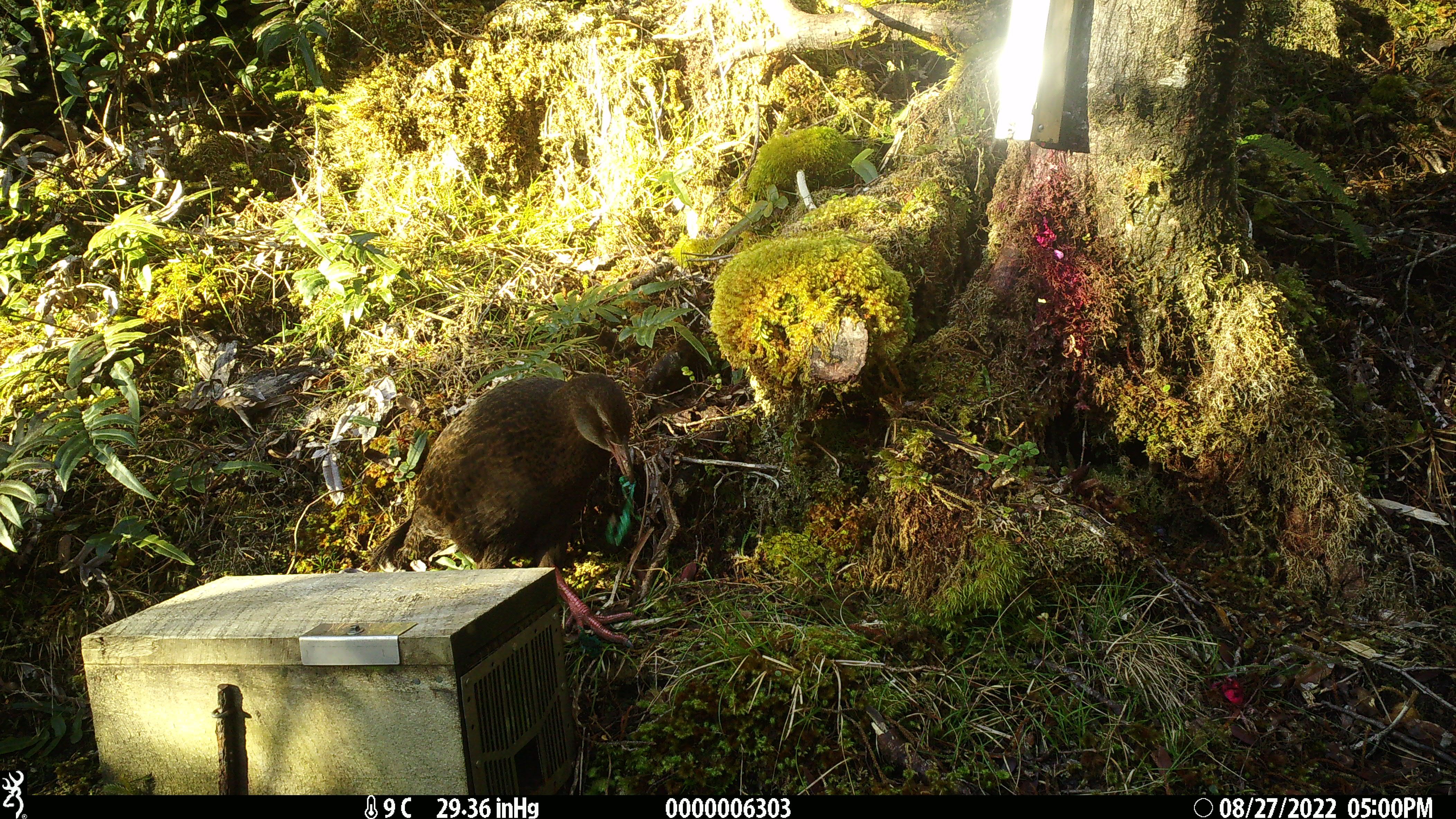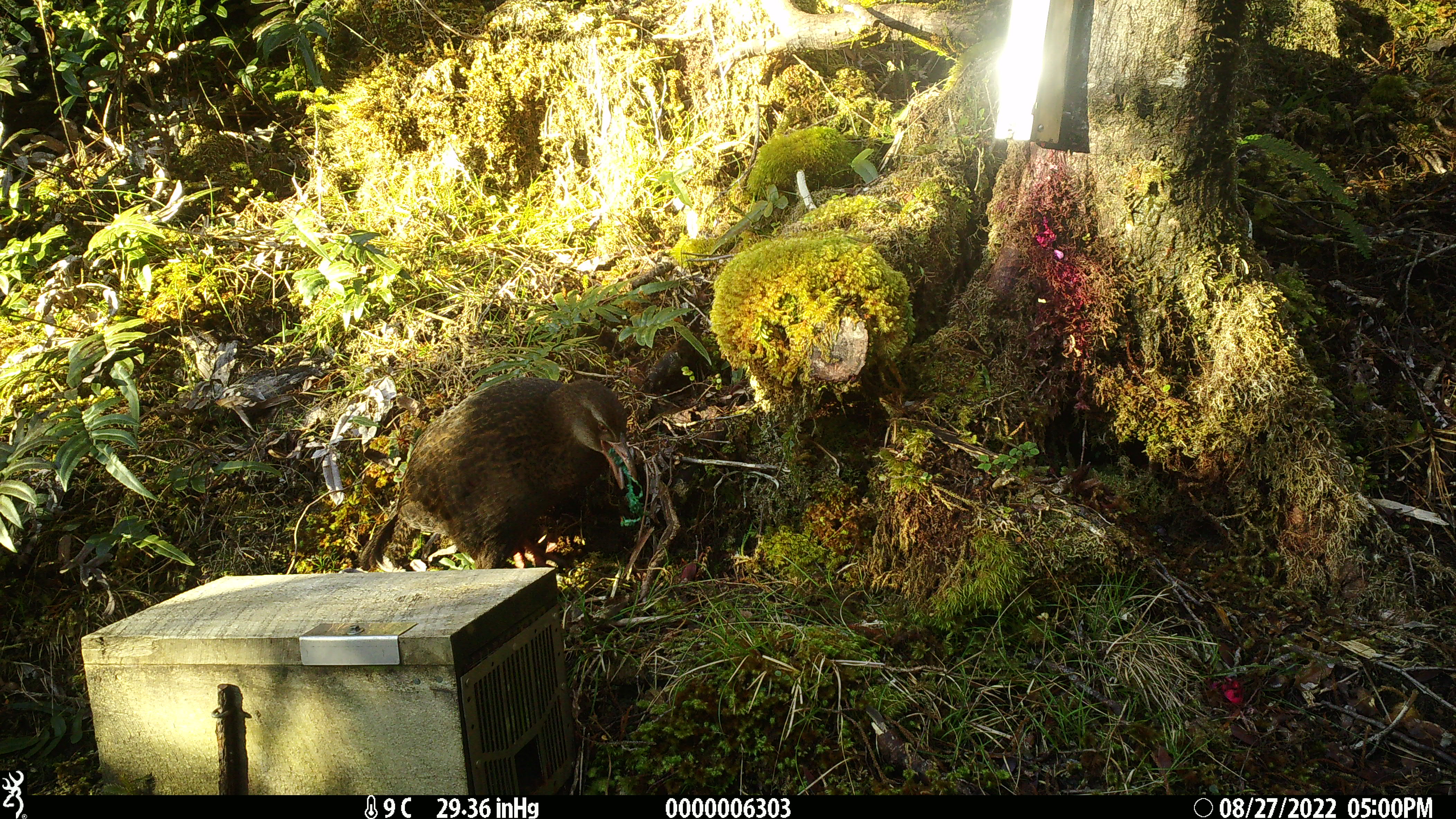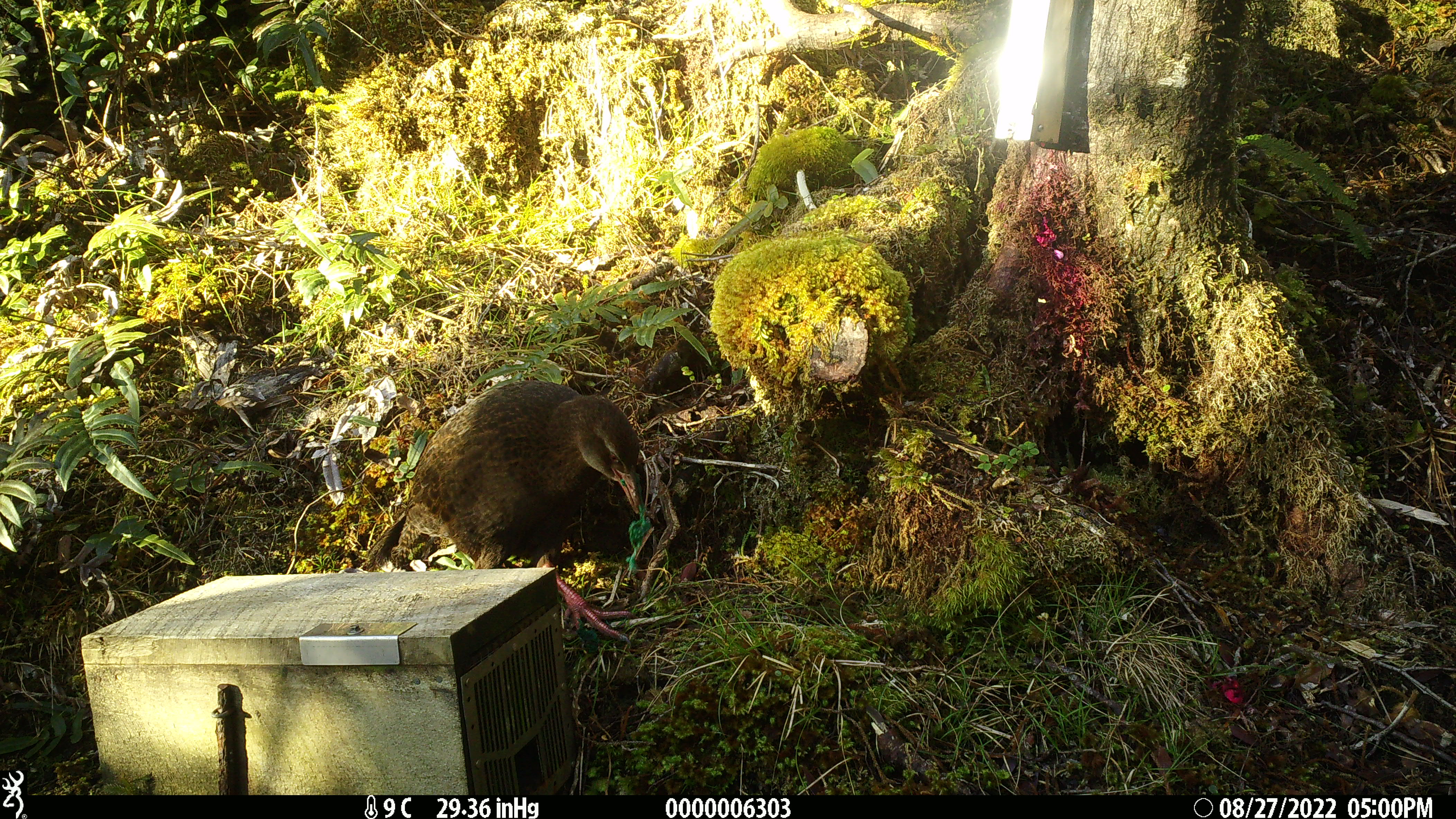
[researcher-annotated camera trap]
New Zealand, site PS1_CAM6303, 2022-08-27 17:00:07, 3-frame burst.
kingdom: Animalia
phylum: Chordata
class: Aves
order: Gruiformes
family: Rallidae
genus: Gallirallus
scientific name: Gallirallus australis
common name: weka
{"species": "weka (Gallirallus australis)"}